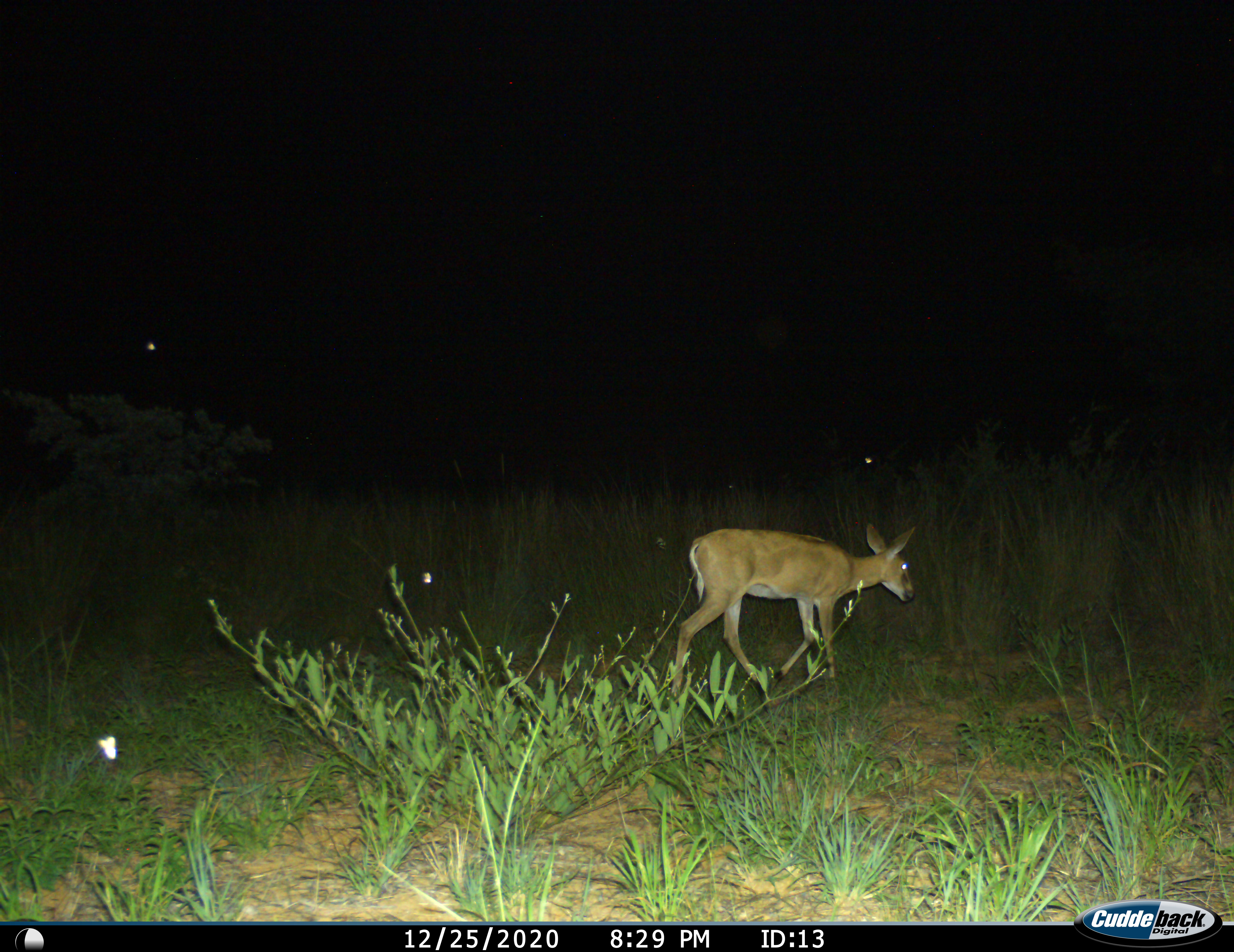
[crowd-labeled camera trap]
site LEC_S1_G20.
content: unidentified animal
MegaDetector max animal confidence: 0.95